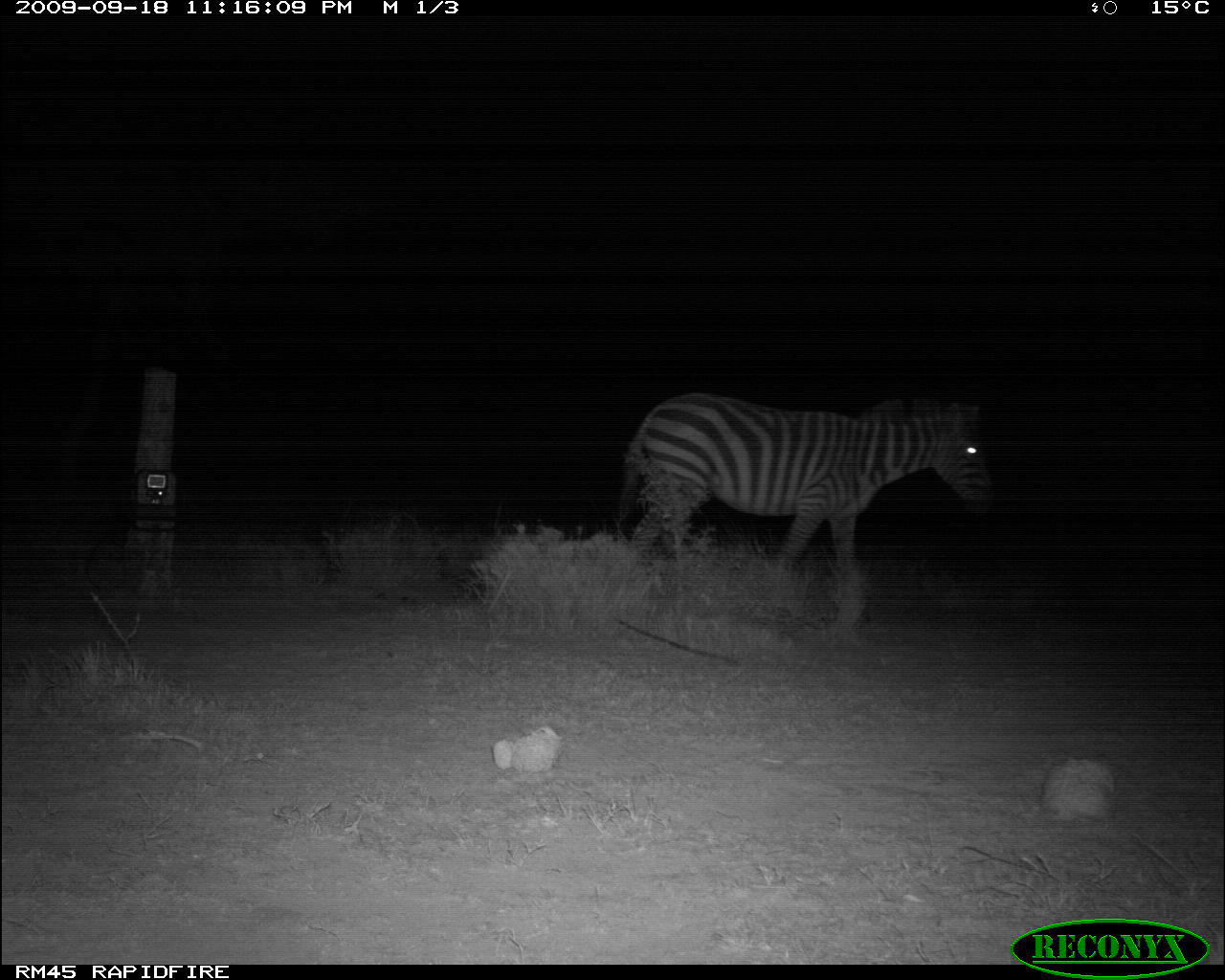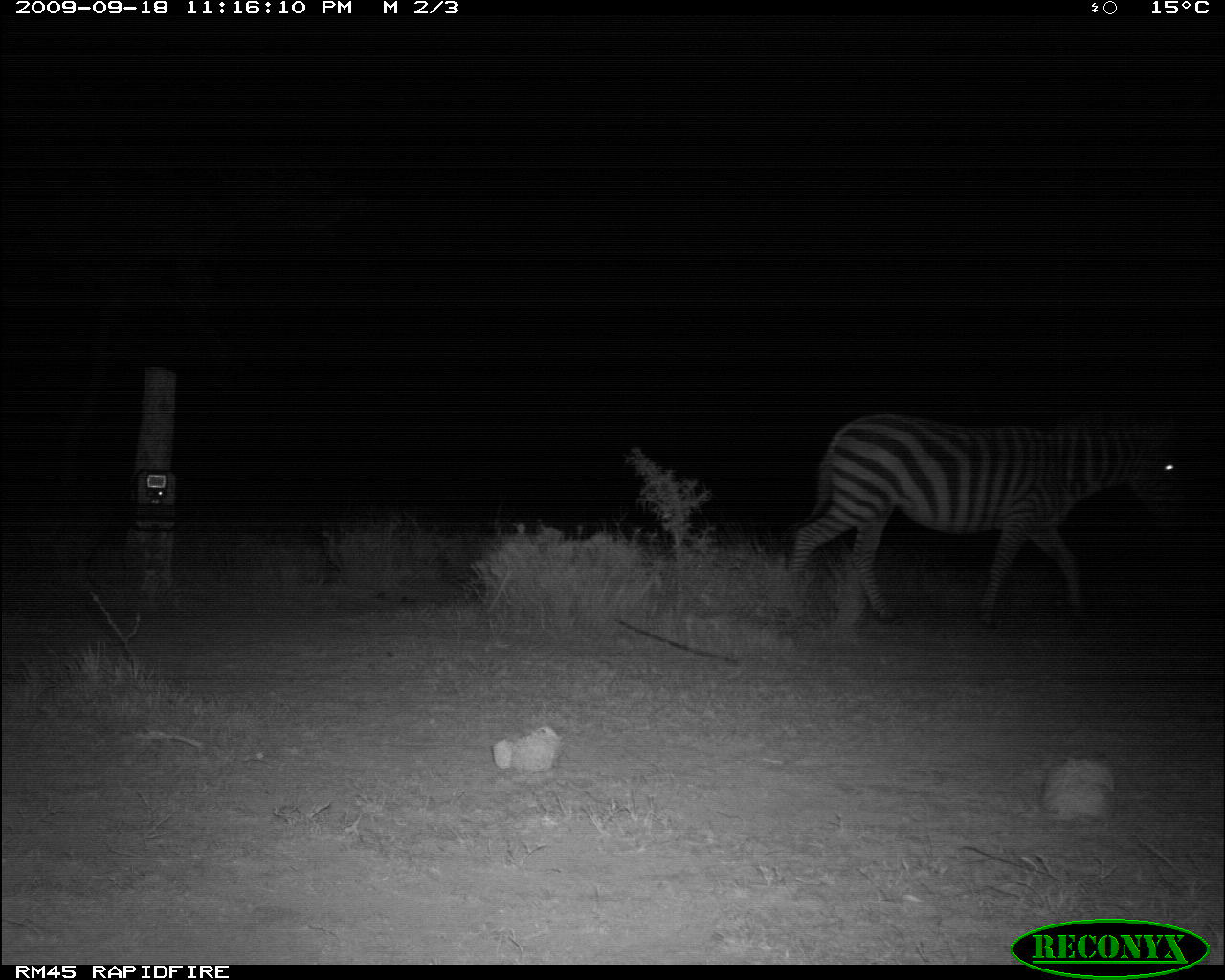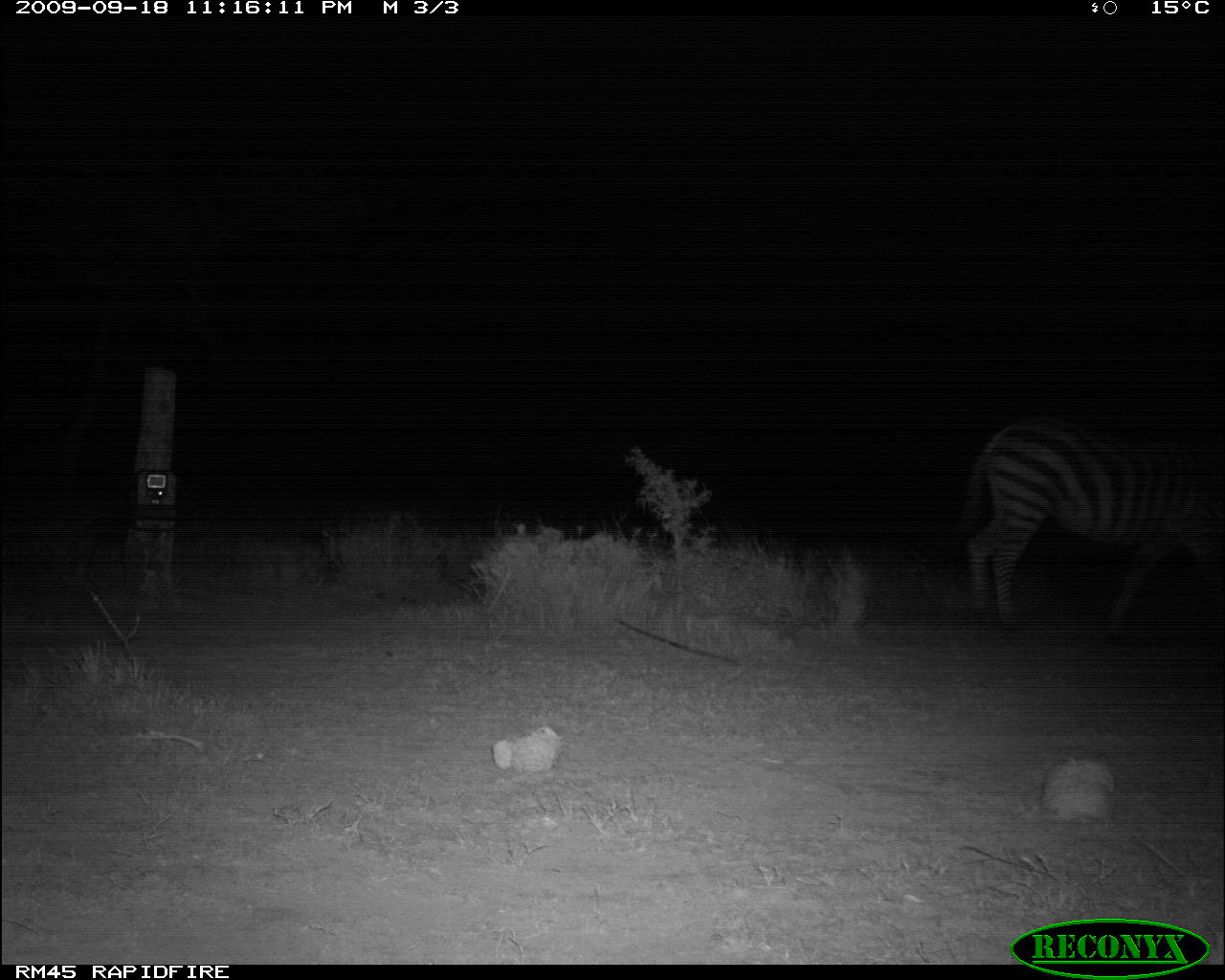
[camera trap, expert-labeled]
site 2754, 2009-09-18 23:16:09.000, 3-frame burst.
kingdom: Animalia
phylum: Chordata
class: Mammalia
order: Perissodactyla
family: Equidae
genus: Equus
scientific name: Equus quagga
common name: plains zebra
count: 1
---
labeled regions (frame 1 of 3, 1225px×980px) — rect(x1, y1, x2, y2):
equus quagga: rect(616, 391, 995, 635)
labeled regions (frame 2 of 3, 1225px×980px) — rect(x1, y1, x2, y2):
equus quagga: rect(783, 410, 1187, 632)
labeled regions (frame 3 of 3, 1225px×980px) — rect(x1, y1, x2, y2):
equus quagga: rect(948, 413, 1225, 647)